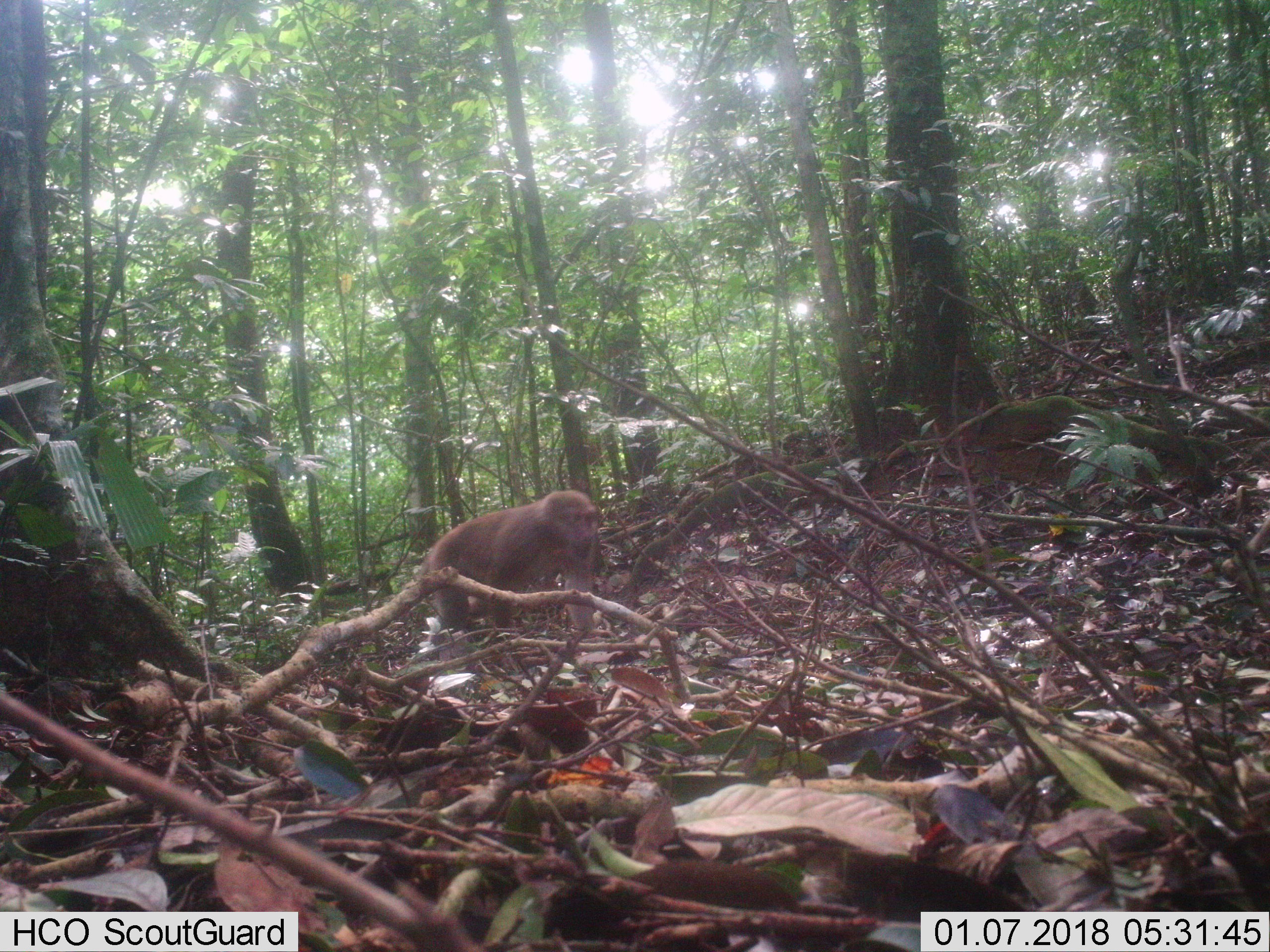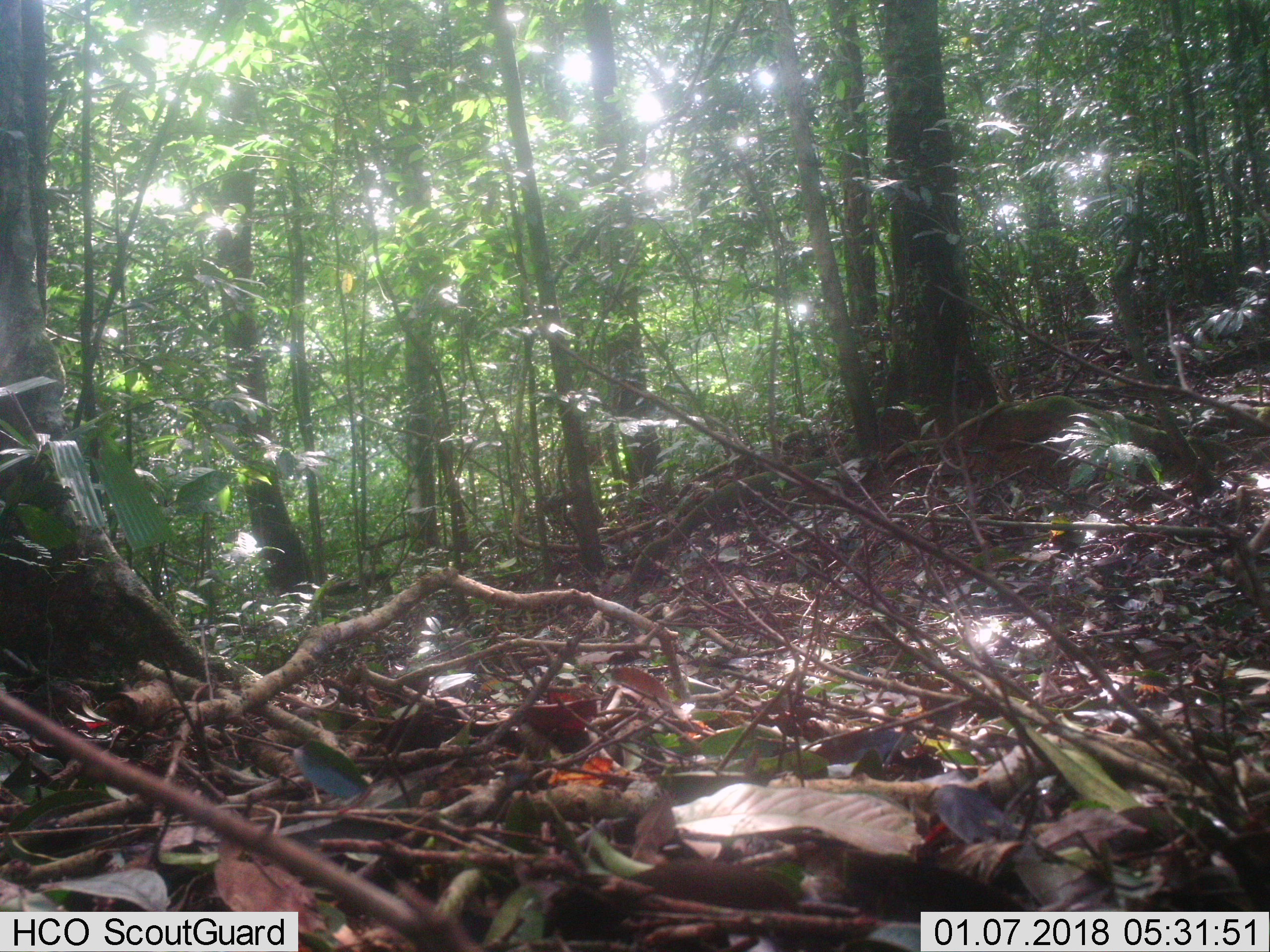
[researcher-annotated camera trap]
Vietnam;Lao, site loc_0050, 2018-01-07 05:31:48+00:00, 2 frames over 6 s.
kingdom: Animalia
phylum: Chordata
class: Mammalia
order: Primates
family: Cercopithecidae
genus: Macaca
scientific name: Macaca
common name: macaques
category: assam or rhesus macaque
Assam or rhesus macaque (macaques) (Macaca). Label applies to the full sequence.